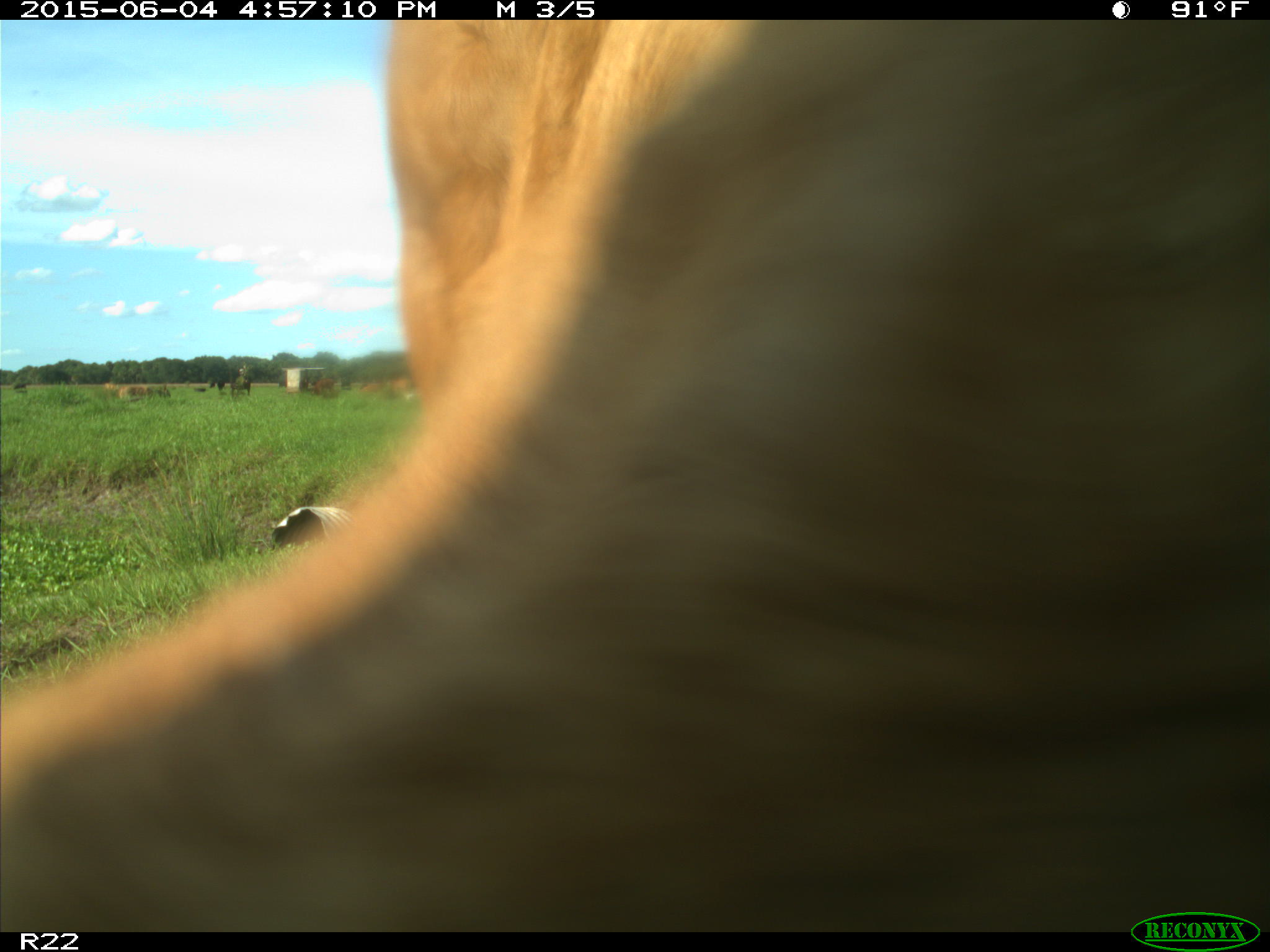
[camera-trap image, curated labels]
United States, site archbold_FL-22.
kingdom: Animalia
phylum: Chordata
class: Mammalia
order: Artiodactyla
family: Bovidae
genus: Bos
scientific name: Bos taurus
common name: domestic cow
Bos taurus (domestic cow).